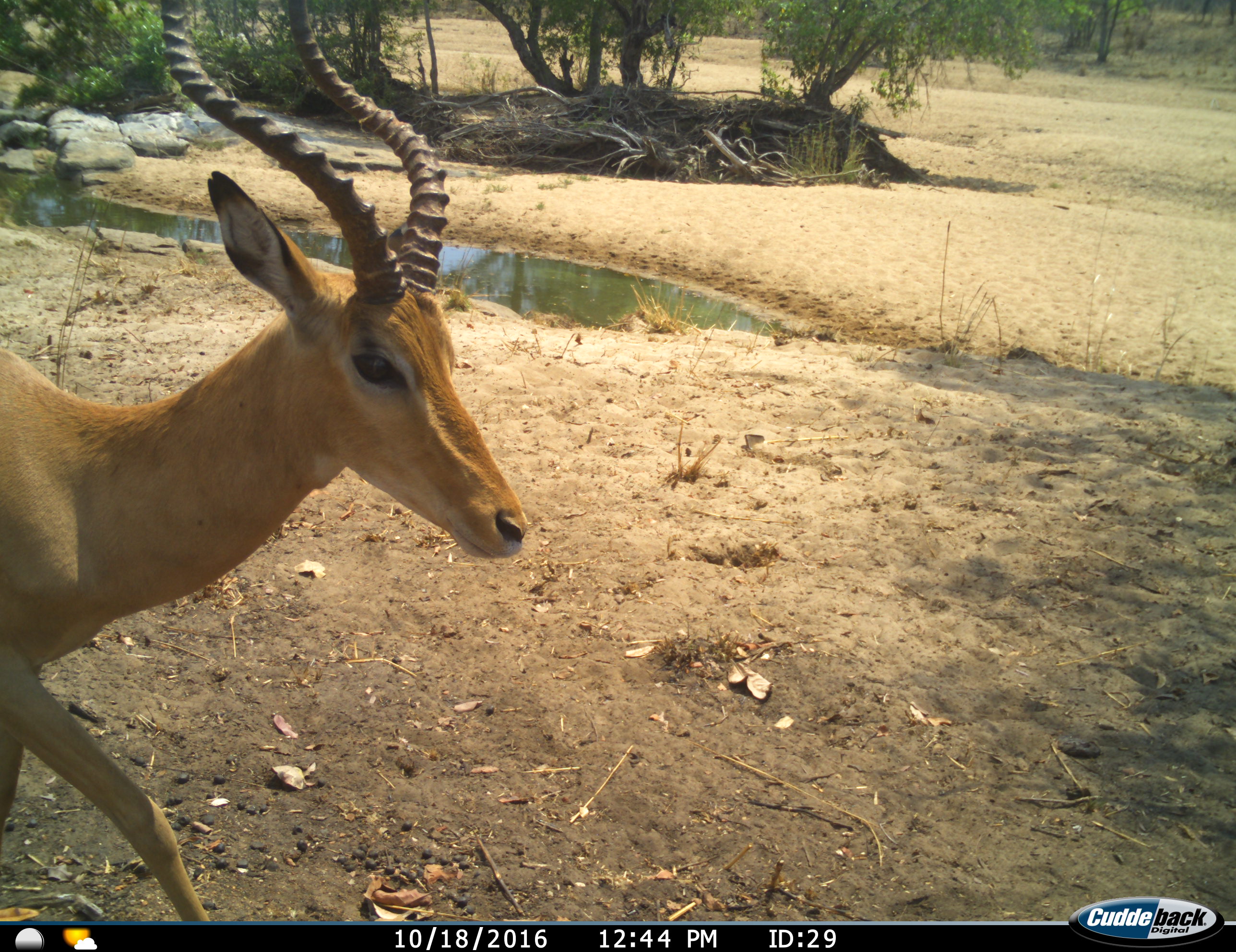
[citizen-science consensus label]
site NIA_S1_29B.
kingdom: Animalia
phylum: Chordata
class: Mammalia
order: Artiodactyla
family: Bovidae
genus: Aepyceros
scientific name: Aepyceros melampus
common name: impala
Impala (Aepyceros melampus), count 1. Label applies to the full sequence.